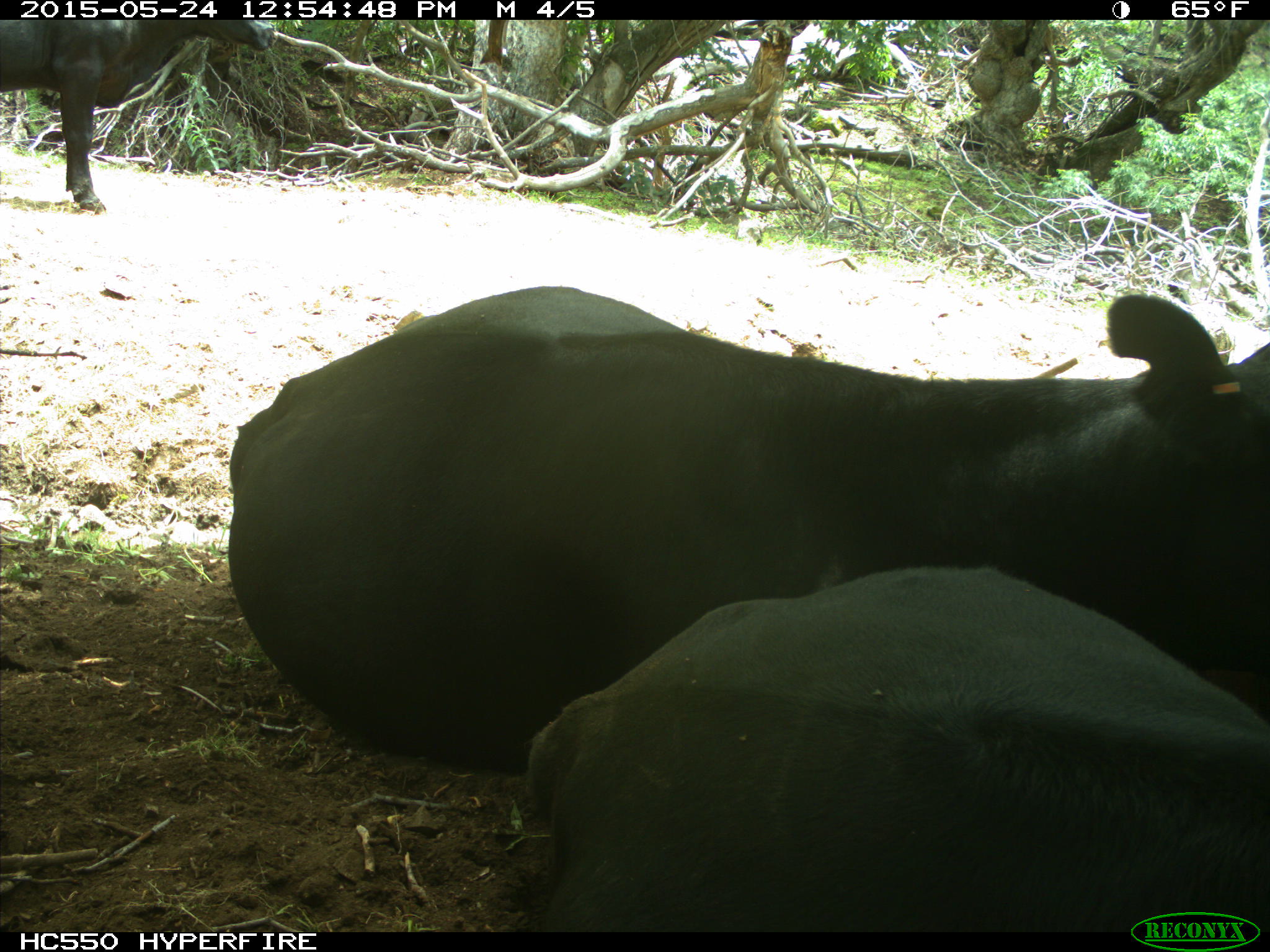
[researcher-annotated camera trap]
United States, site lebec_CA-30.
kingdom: Animalia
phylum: Chordata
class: Mammalia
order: Artiodactyla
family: Bovidae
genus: Bos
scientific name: Bos taurus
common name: domestic cow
Bos taurus (domestic cow).